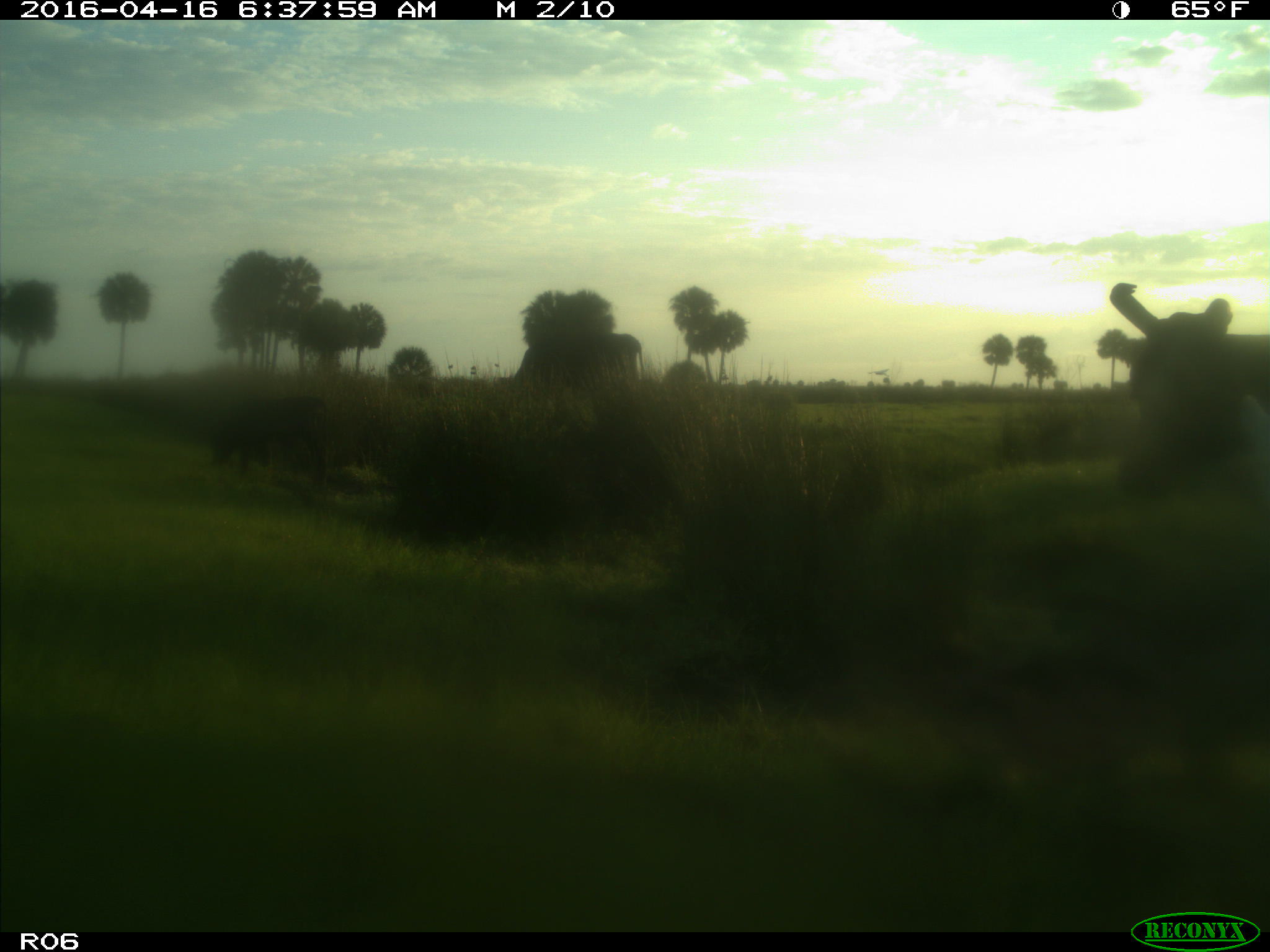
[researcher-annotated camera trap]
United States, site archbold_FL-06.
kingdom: Animalia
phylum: Chordata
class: Mammalia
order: Artiodactyla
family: Bovidae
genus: Bos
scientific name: Bos taurus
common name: domestic cow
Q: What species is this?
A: Bos taurus (domestic cow).